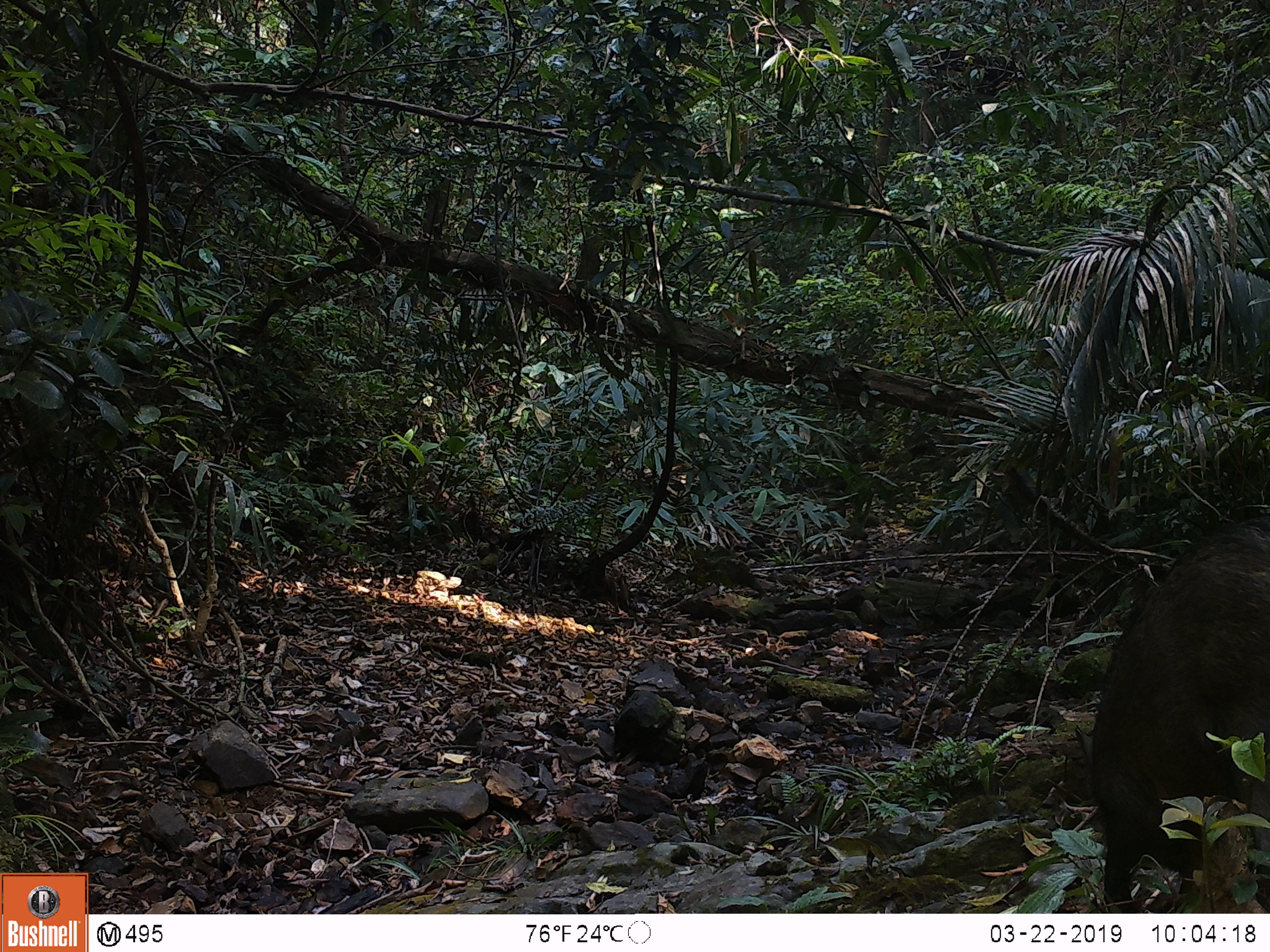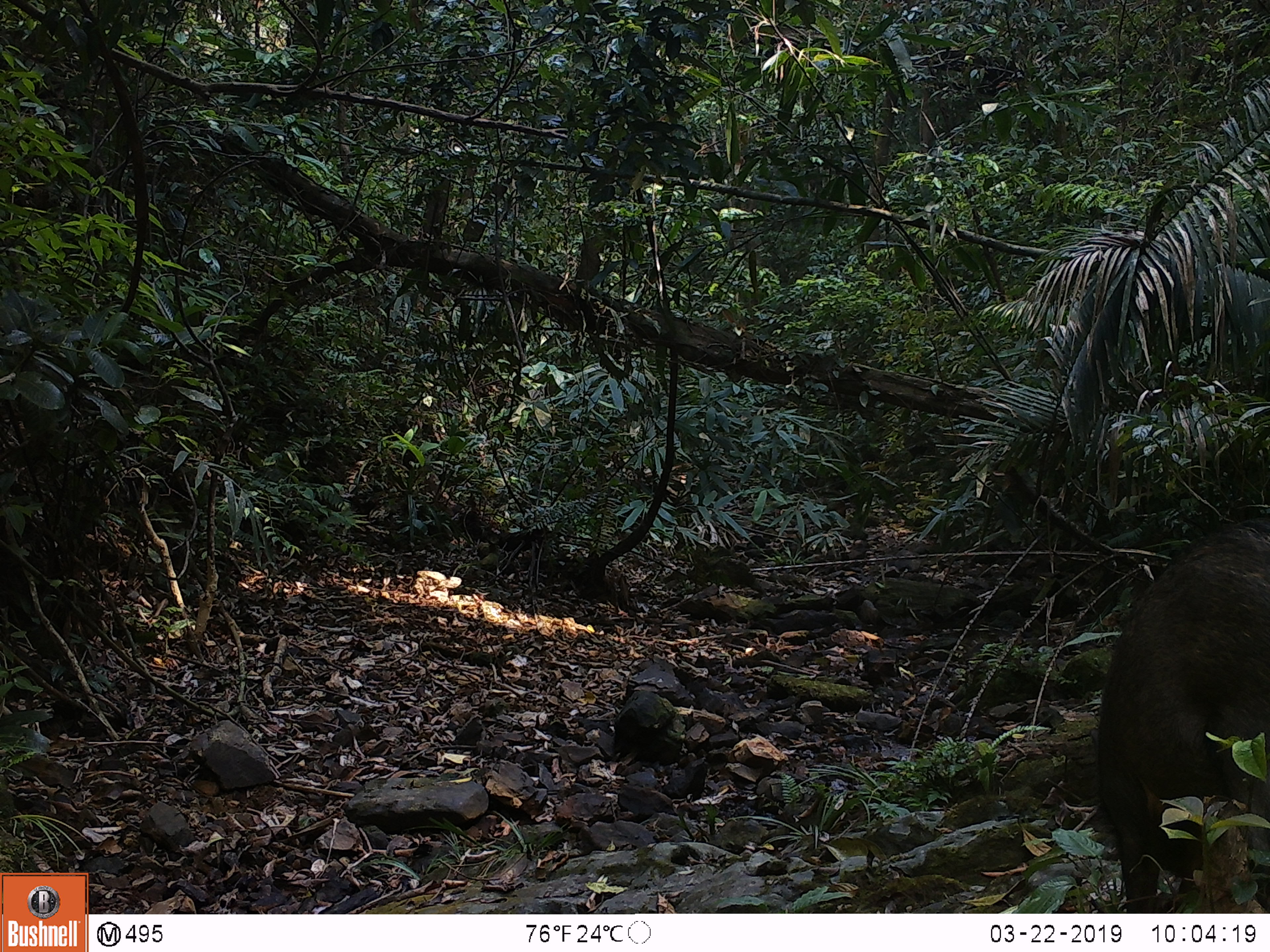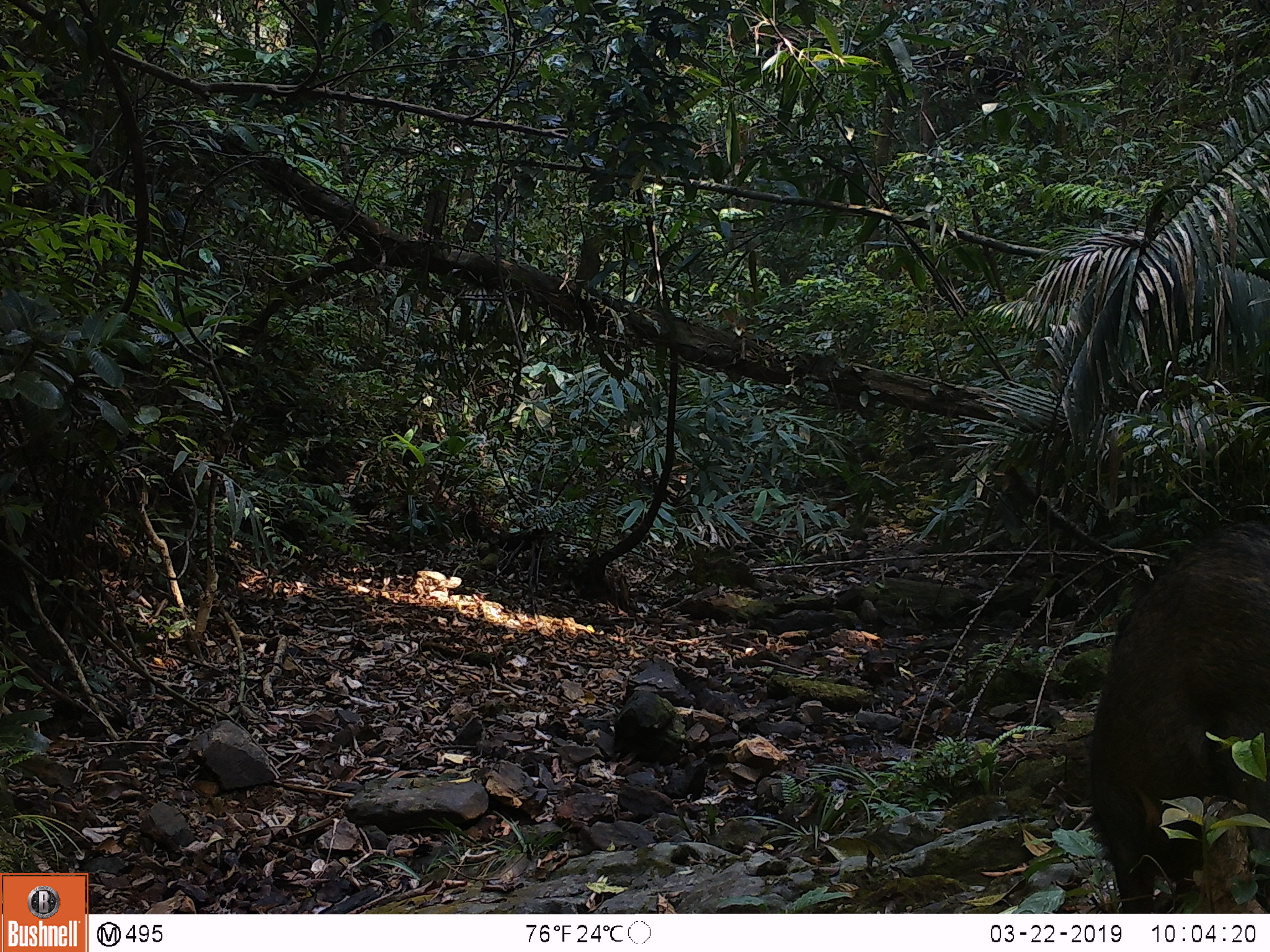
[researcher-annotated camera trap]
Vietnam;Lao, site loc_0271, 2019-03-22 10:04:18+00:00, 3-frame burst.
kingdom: Animalia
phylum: Chordata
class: Mammalia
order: Artiodactyla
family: Suidae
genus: Sus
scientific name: Sus scrofa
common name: eurasian wild pig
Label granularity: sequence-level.